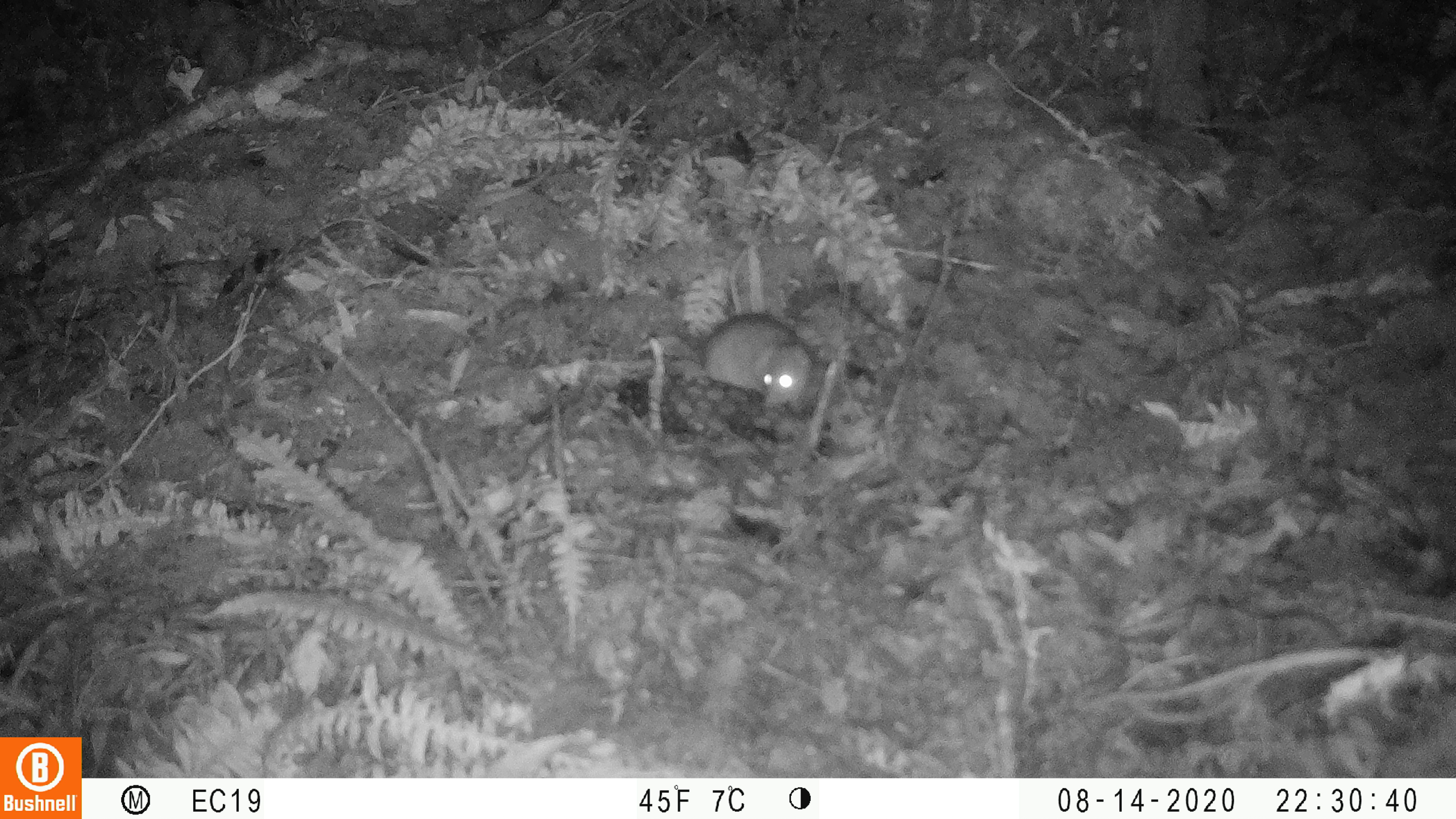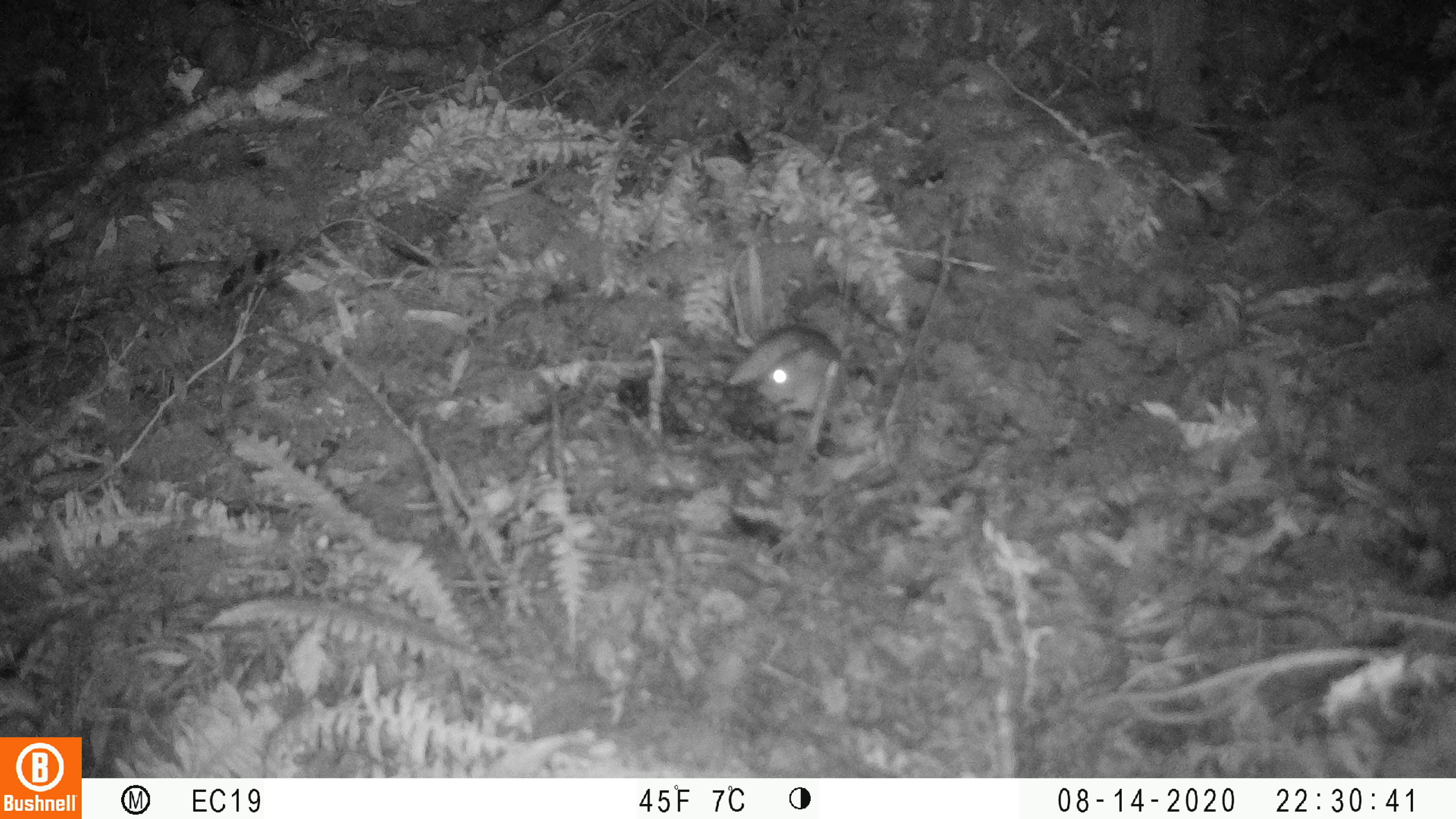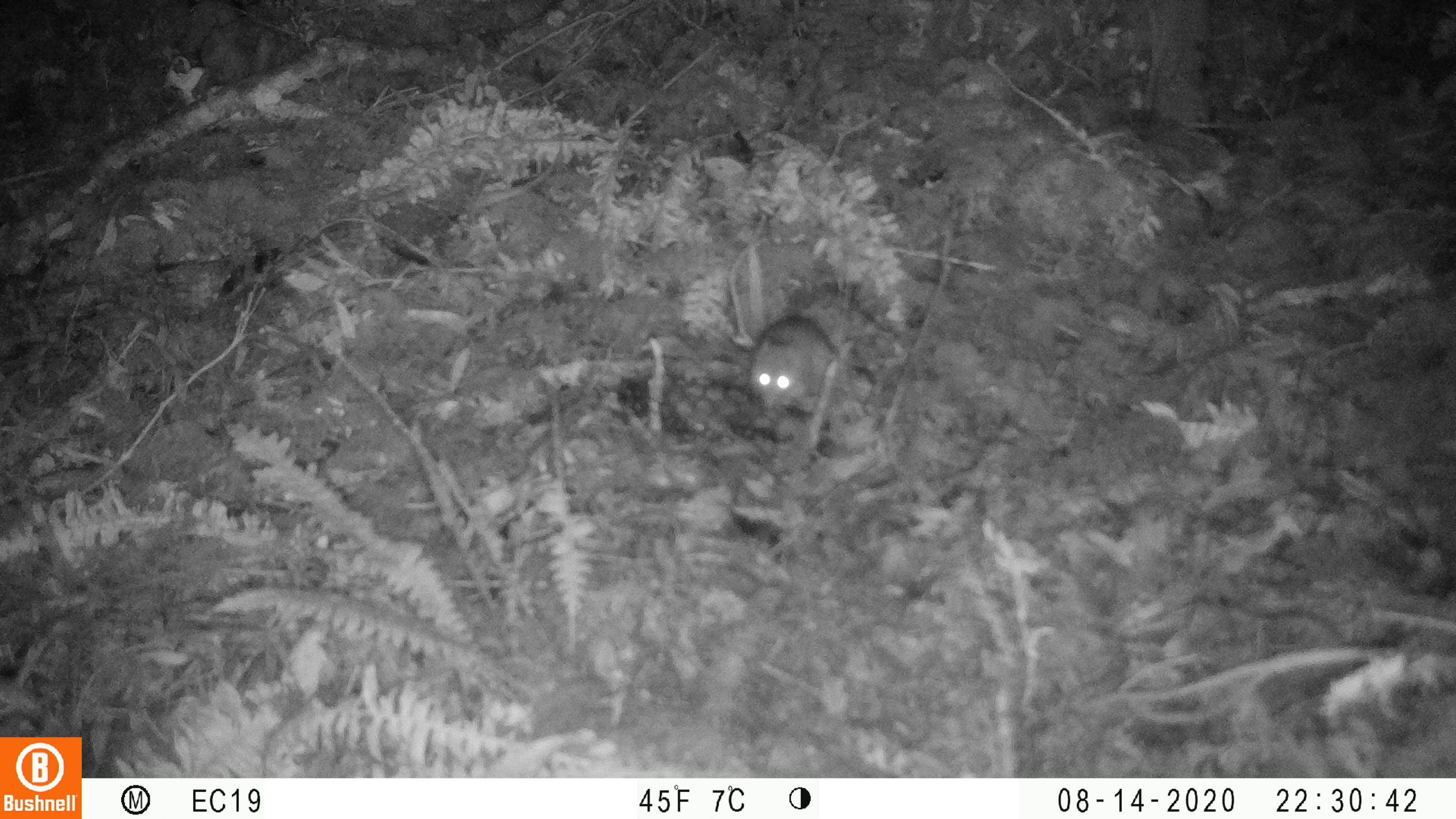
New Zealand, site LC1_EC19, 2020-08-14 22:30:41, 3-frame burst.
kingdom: Animalia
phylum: Chordata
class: Mammalia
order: Rodentia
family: Muridae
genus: Rattus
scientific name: Rattus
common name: rat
Rat (Rattus).